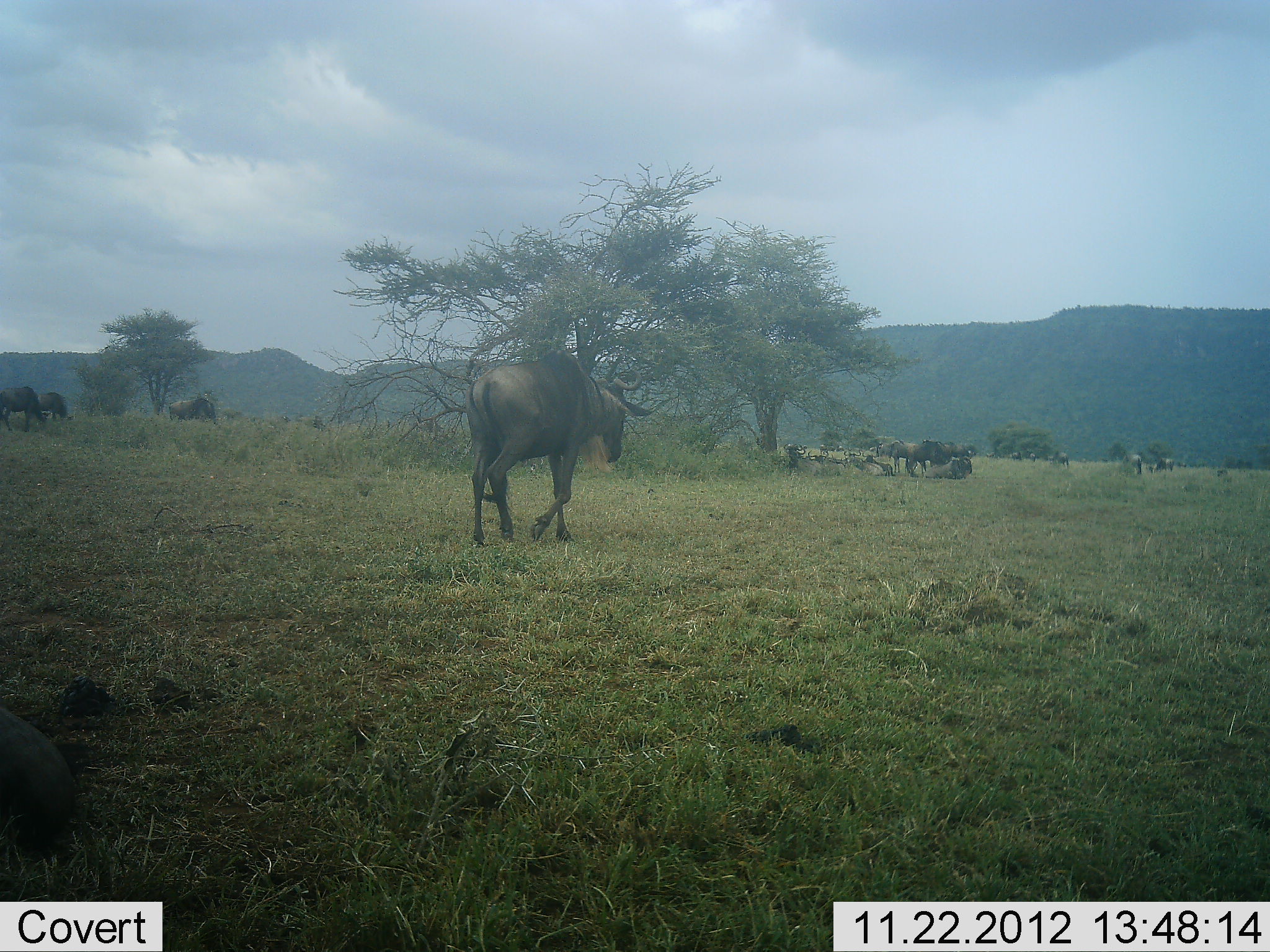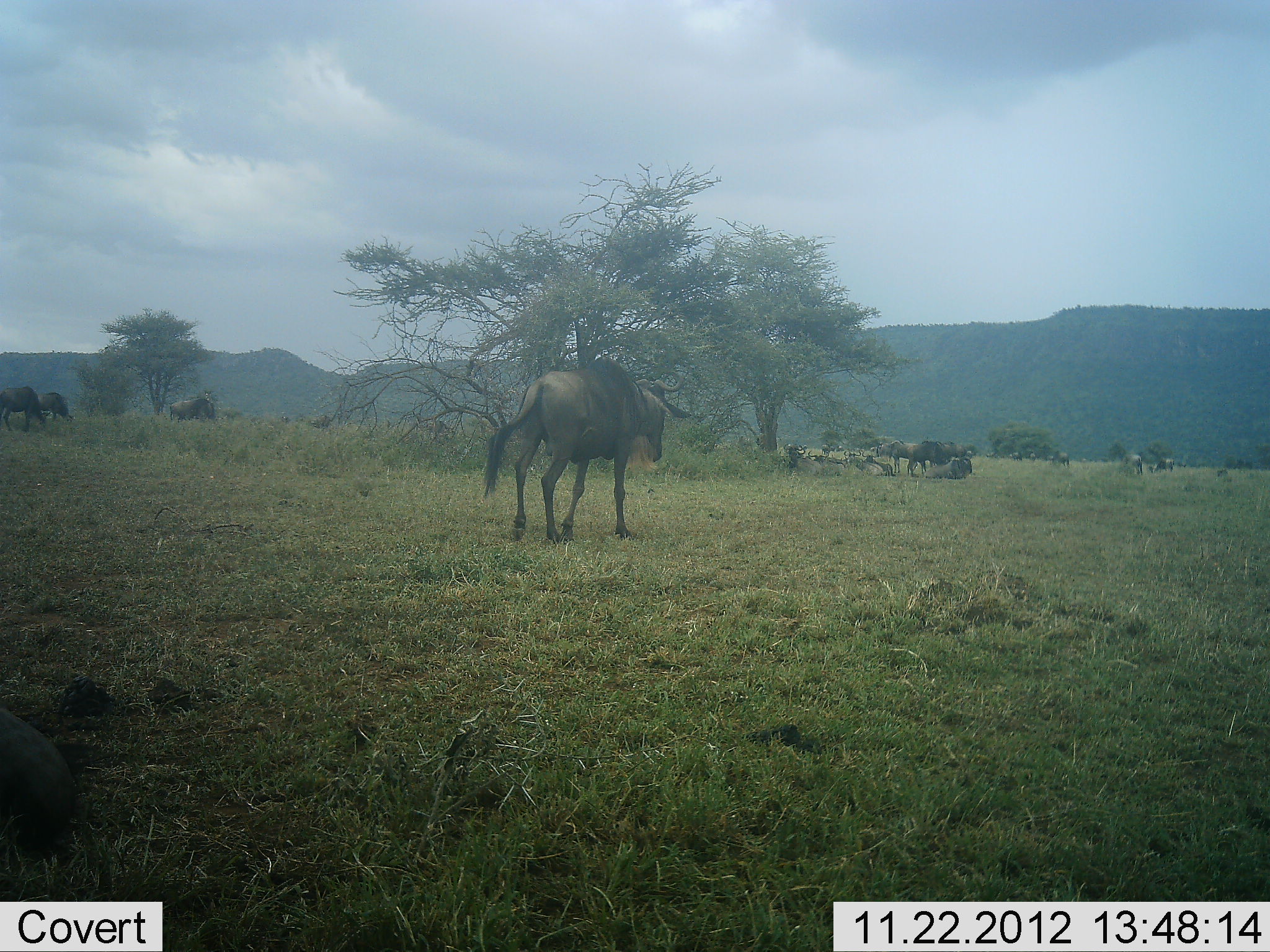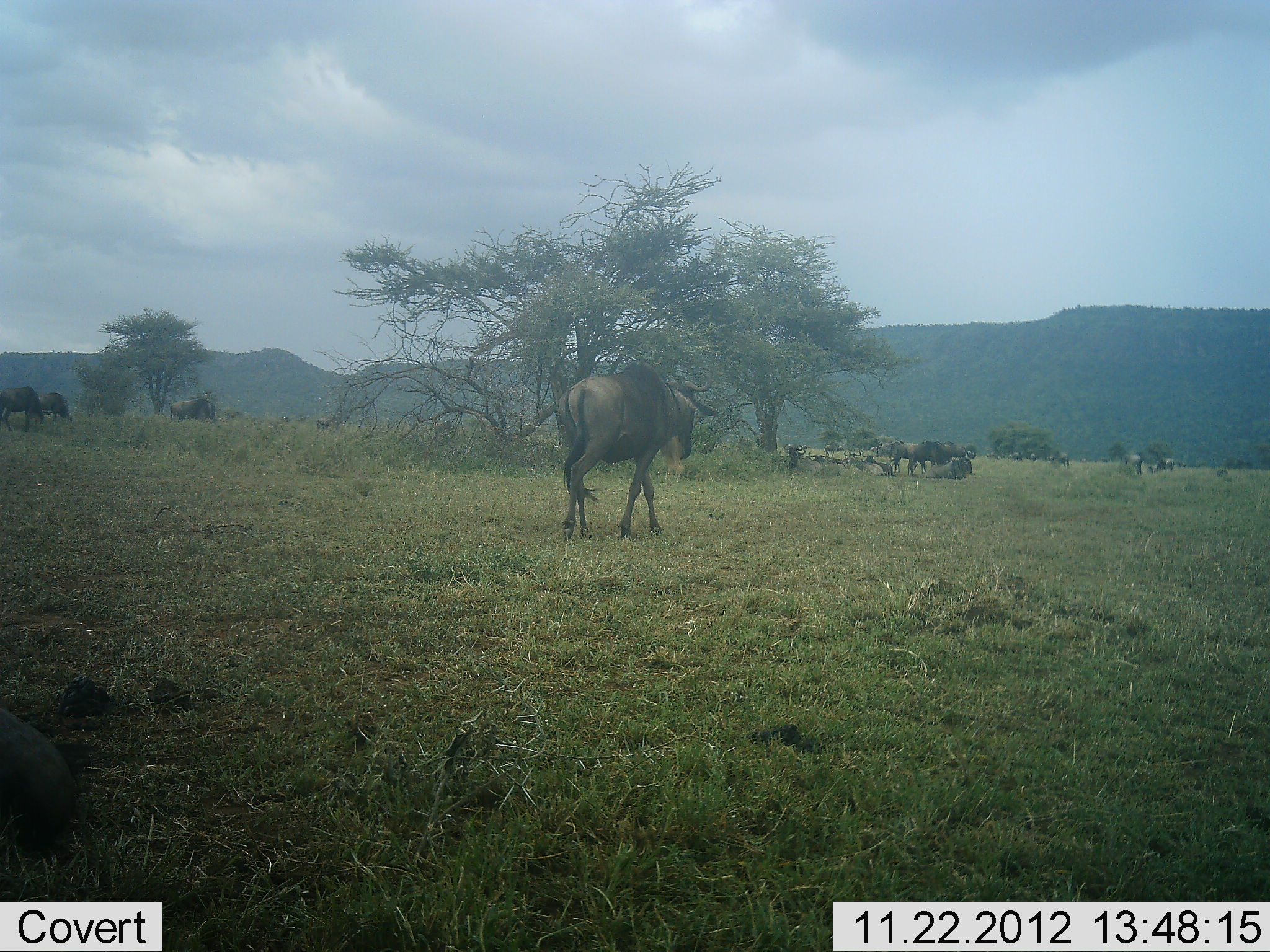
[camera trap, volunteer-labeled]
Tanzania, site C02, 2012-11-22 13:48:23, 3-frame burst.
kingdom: Animalia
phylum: Chordata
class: Mammalia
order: Artiodactyla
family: Bovidae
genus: Connochaetes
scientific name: Connochaetes taurinus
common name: blue wildebeest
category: wildebeest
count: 11-50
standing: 46%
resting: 46%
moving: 85%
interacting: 5%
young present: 0%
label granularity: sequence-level